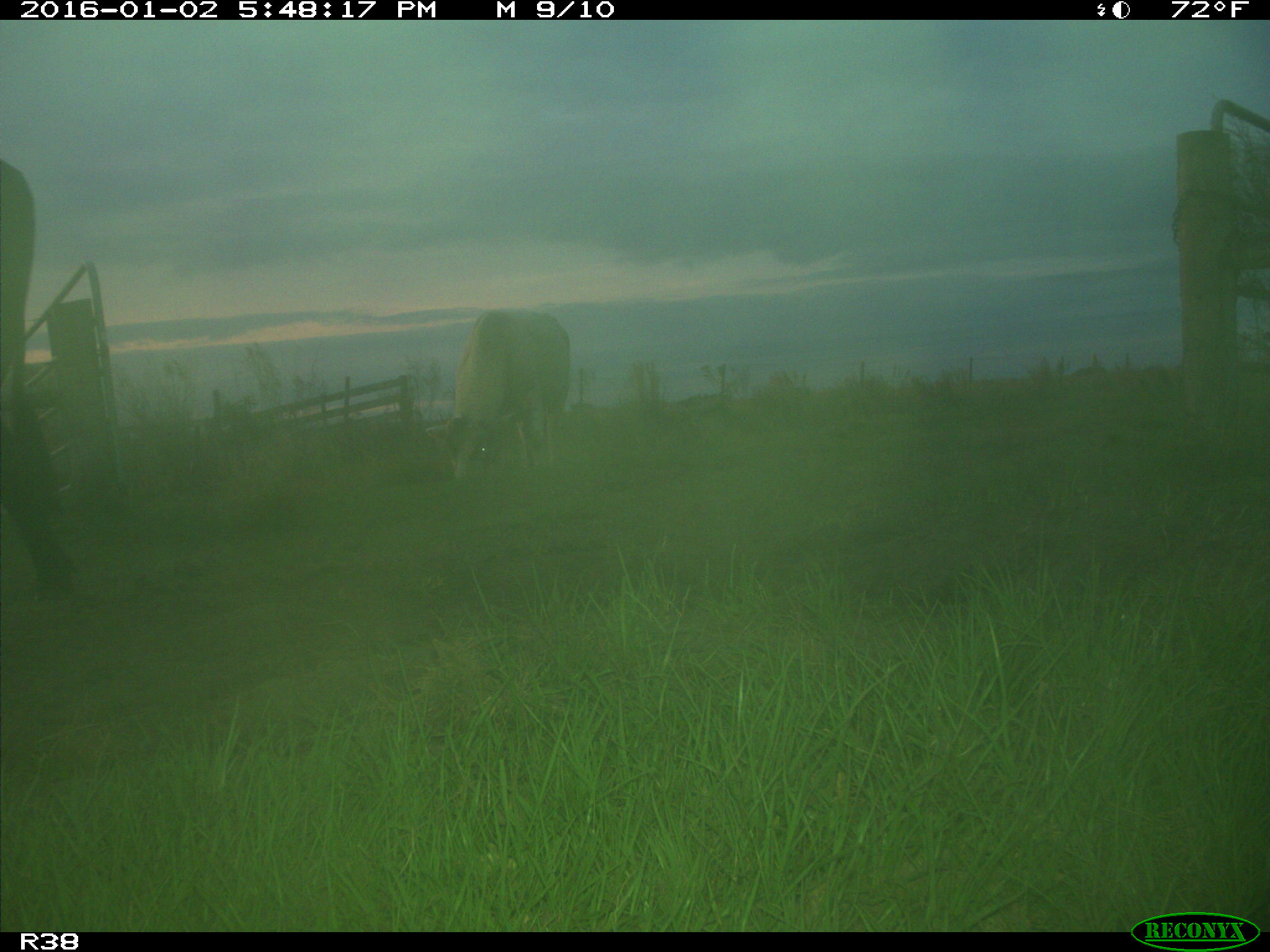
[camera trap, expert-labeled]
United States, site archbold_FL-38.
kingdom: Animalia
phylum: Chordata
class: Mammalia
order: Artiodactyla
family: Bovidae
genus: Bos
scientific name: Bos taurus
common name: domestic cow